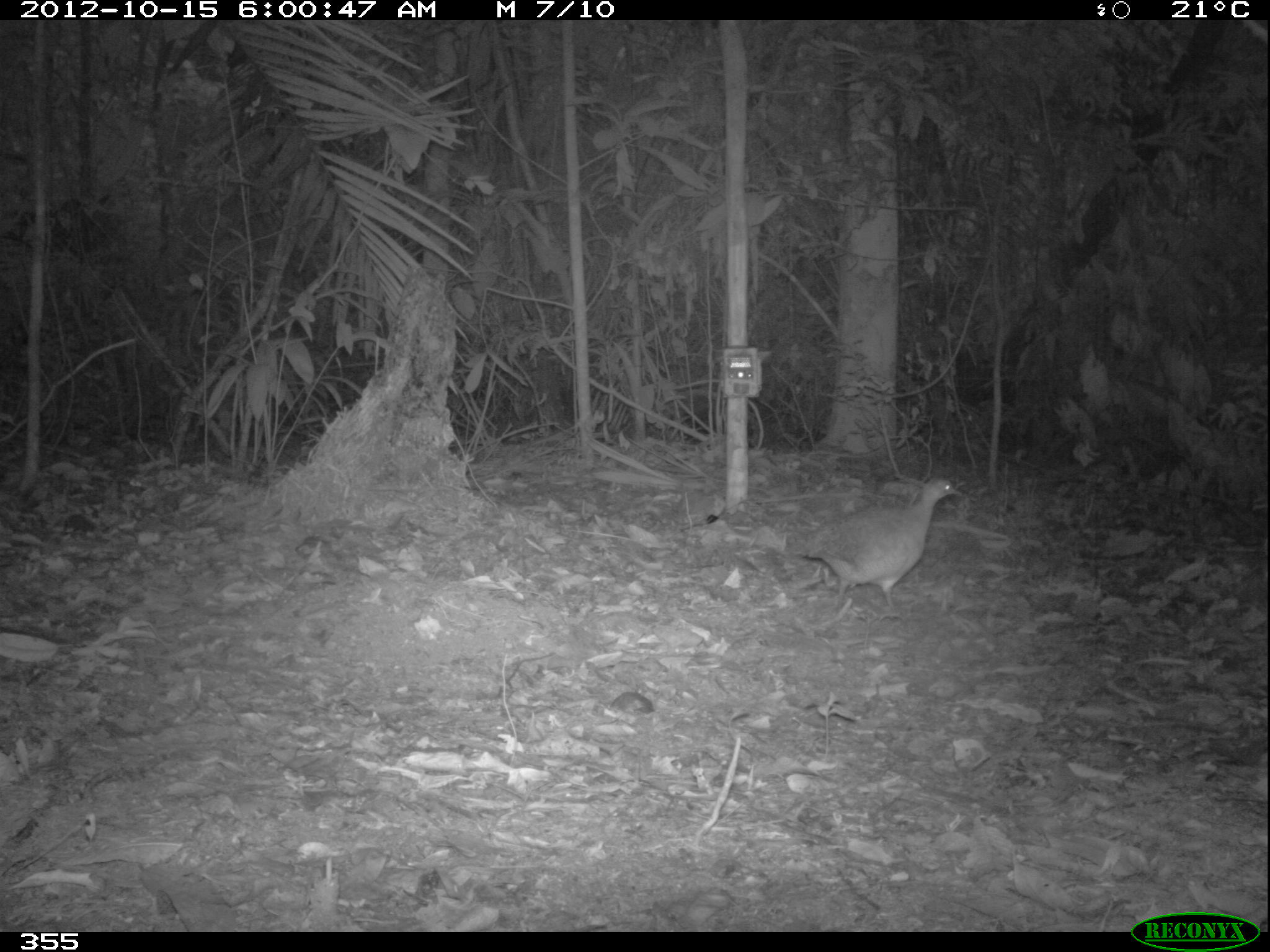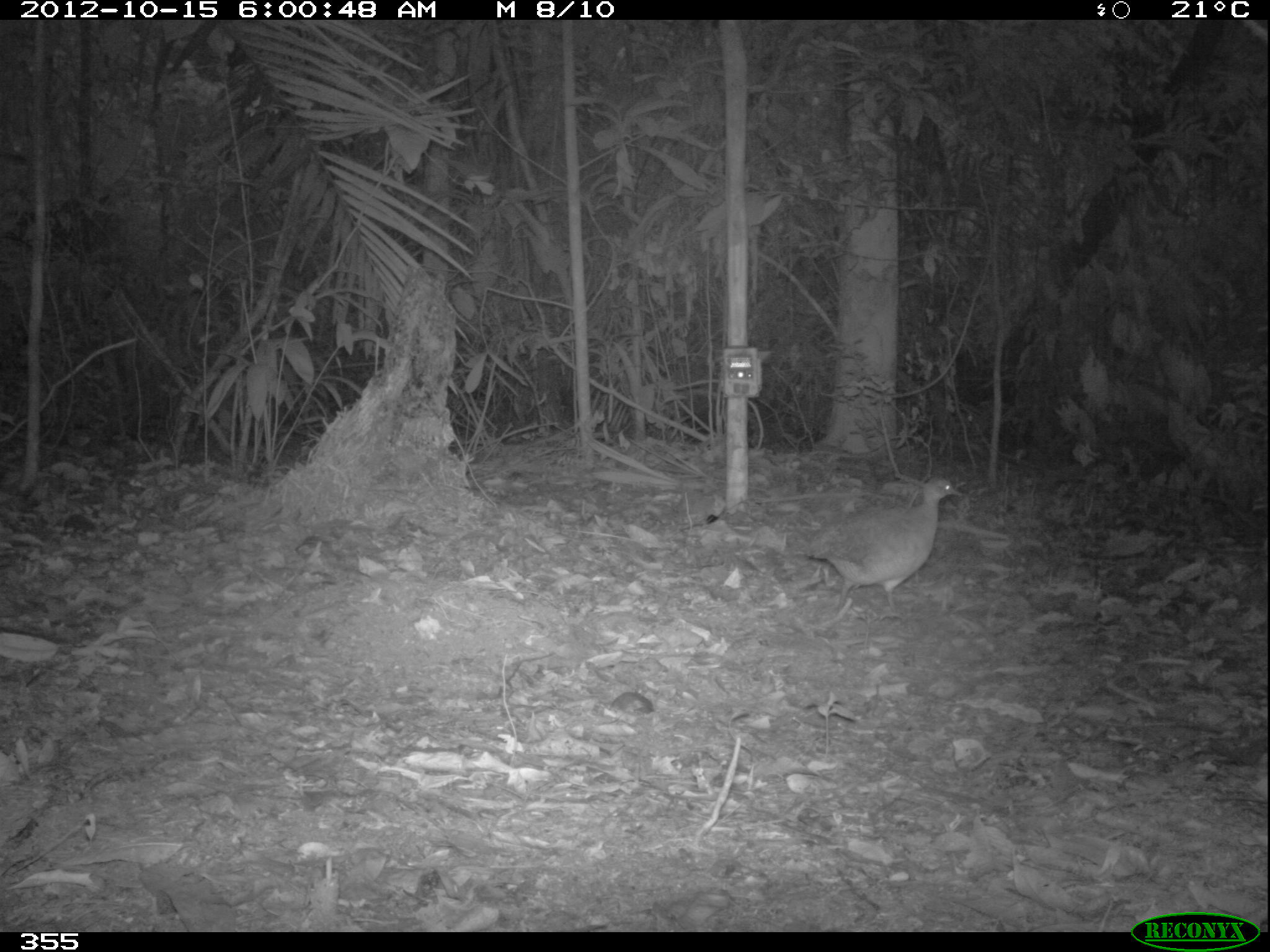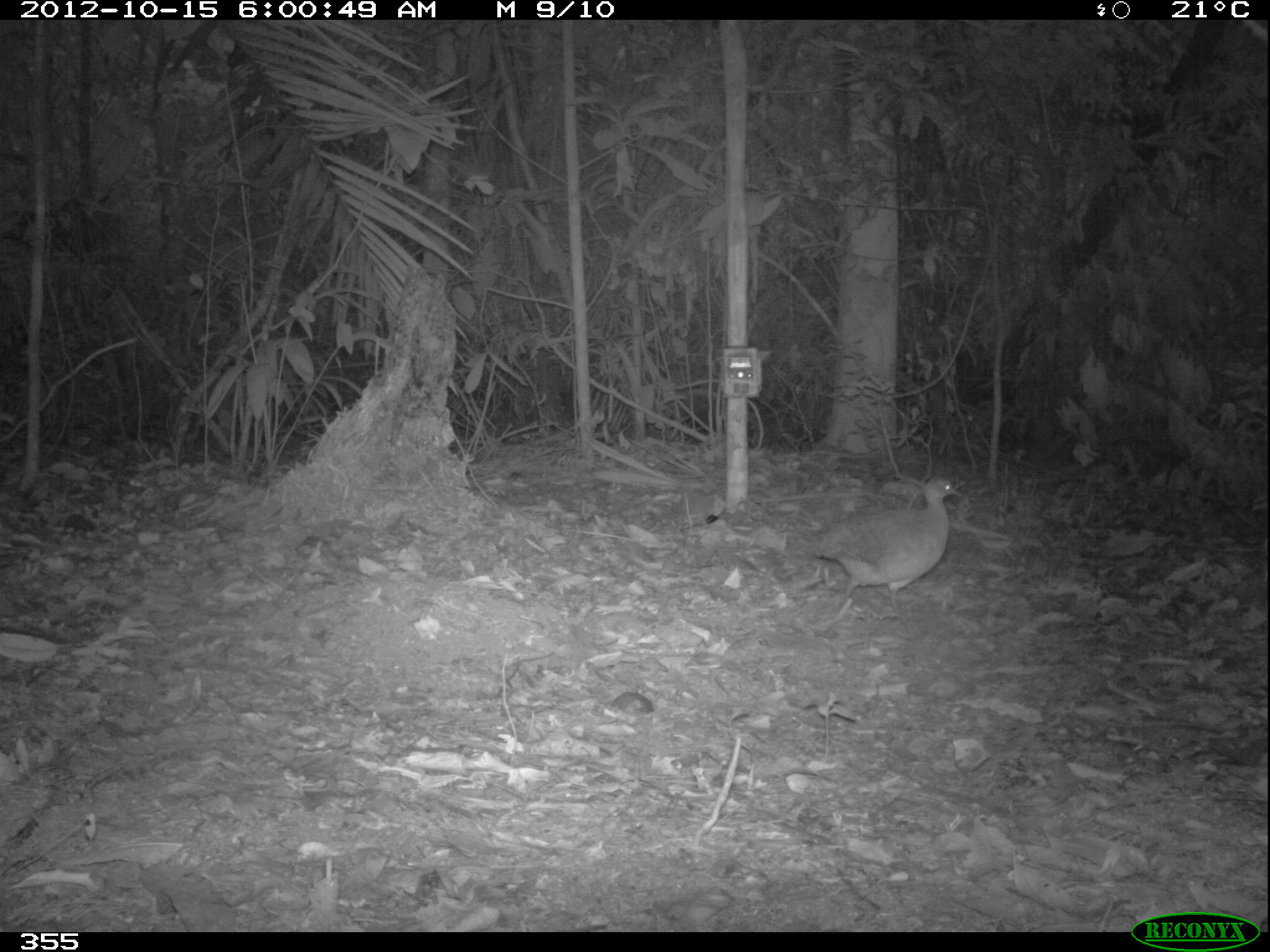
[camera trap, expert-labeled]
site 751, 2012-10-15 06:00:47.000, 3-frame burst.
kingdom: Animalia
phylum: Chordata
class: Aves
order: Galliformes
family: Phasianidae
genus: Alectoris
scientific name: Alectoris rufa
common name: red-legged partridge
Alectoris rufa (red-legged partridge).